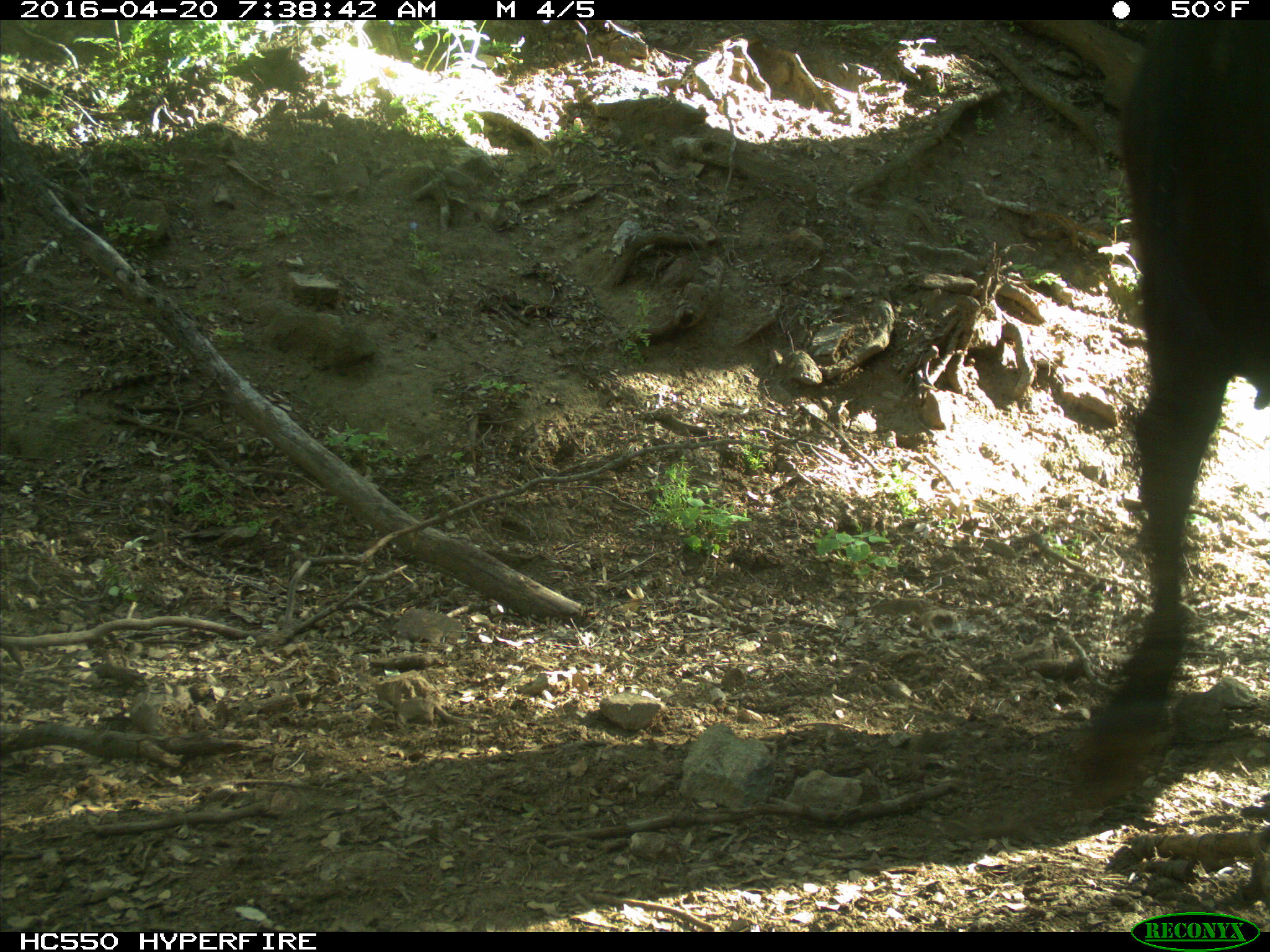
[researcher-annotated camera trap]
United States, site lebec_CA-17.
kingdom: Animalia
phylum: Chordata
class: Mammalia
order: Artiodactyla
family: Bovidae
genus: Bos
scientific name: Bos taurus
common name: domestic cow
Bos taurus (domestic cow).